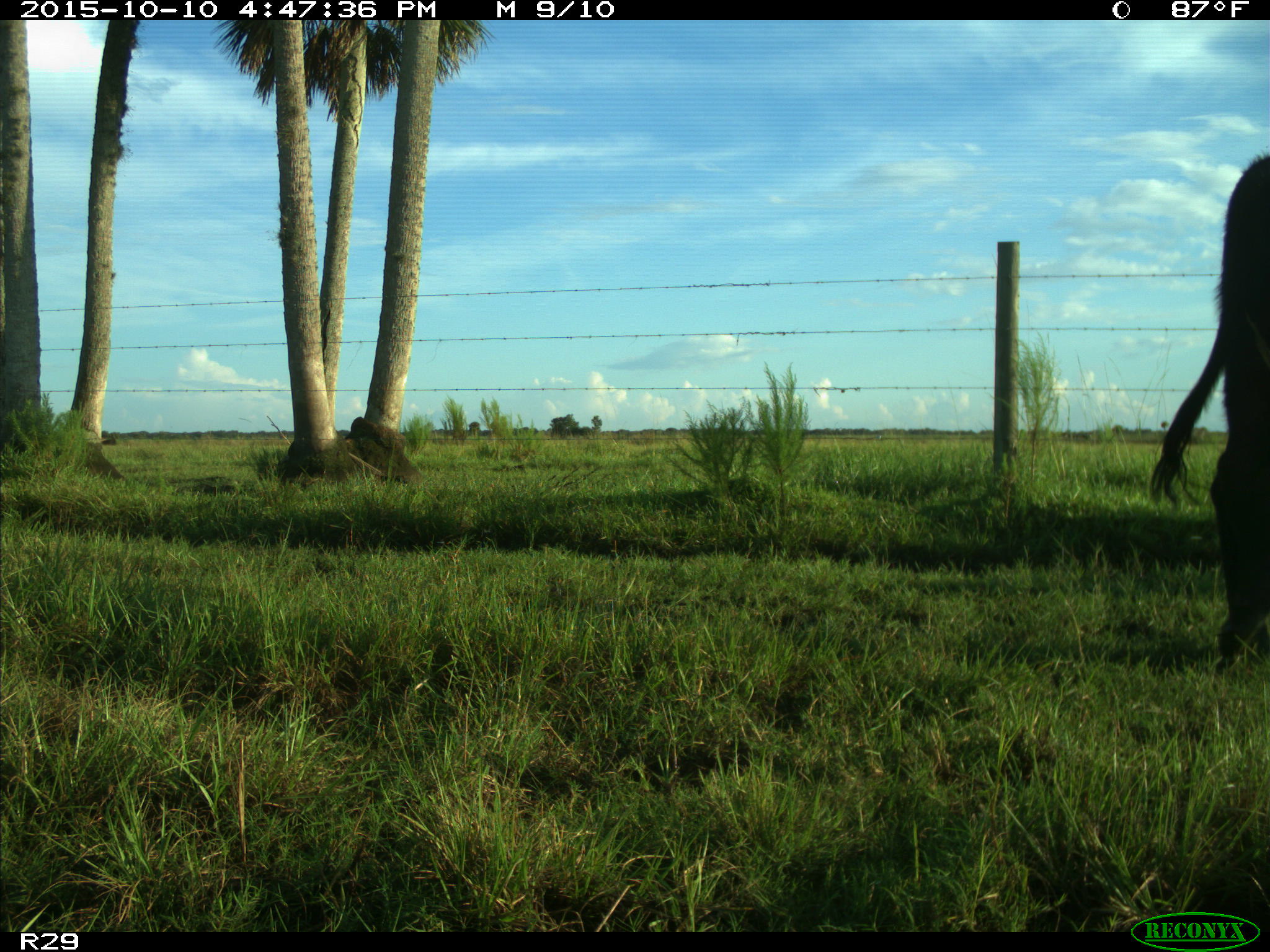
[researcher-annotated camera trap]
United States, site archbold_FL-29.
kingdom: Animalia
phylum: Chordata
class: Mammalia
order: Artiodactyla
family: Bovidae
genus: Bos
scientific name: Bos taurus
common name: domestic cow